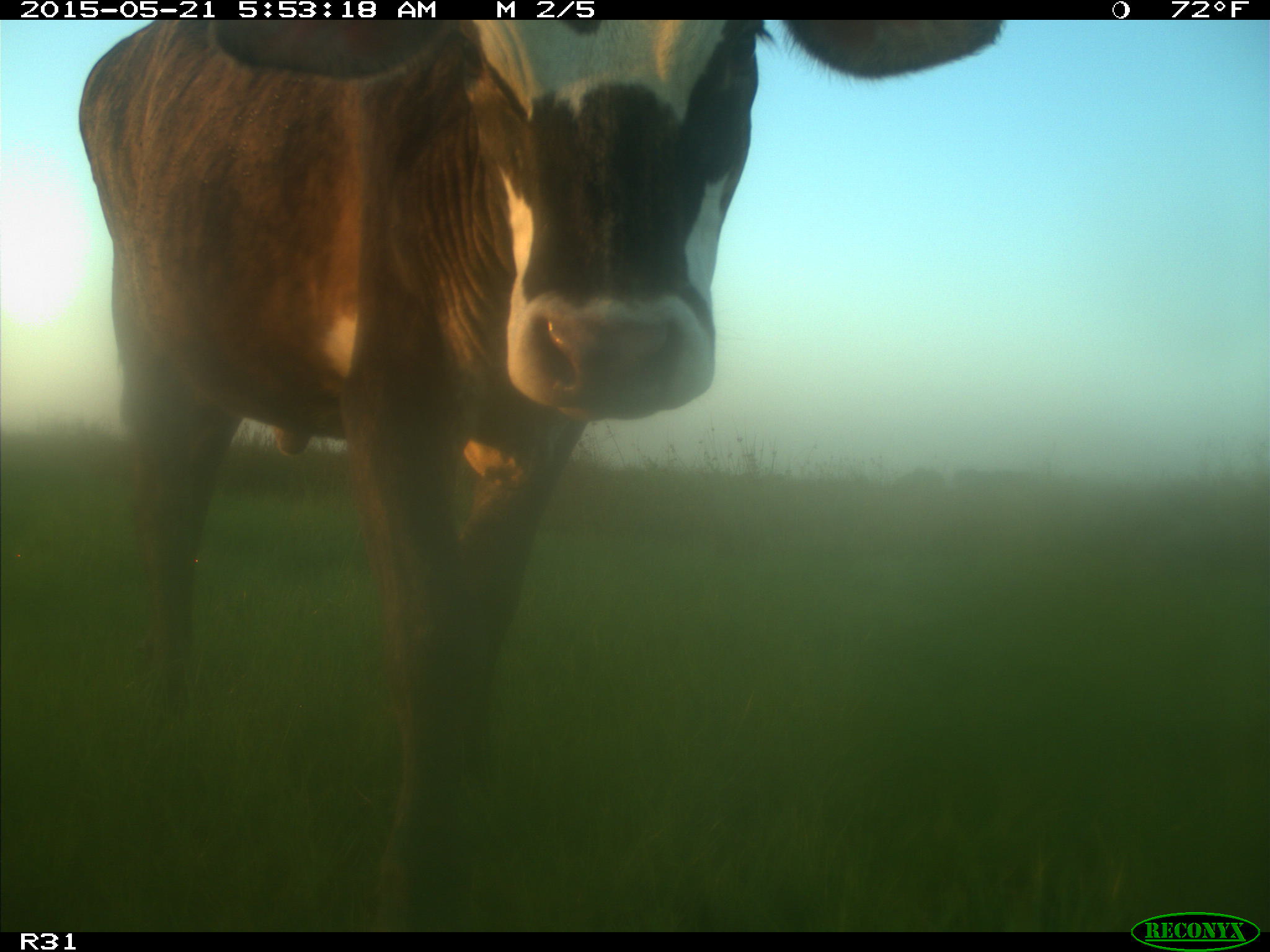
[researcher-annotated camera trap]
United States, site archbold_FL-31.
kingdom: Animalia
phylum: Chordata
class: Mammalia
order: Artiodactyla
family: Bovidae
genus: Bos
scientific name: Bos taurus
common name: domestic cow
Bos taurus (domestic cow).